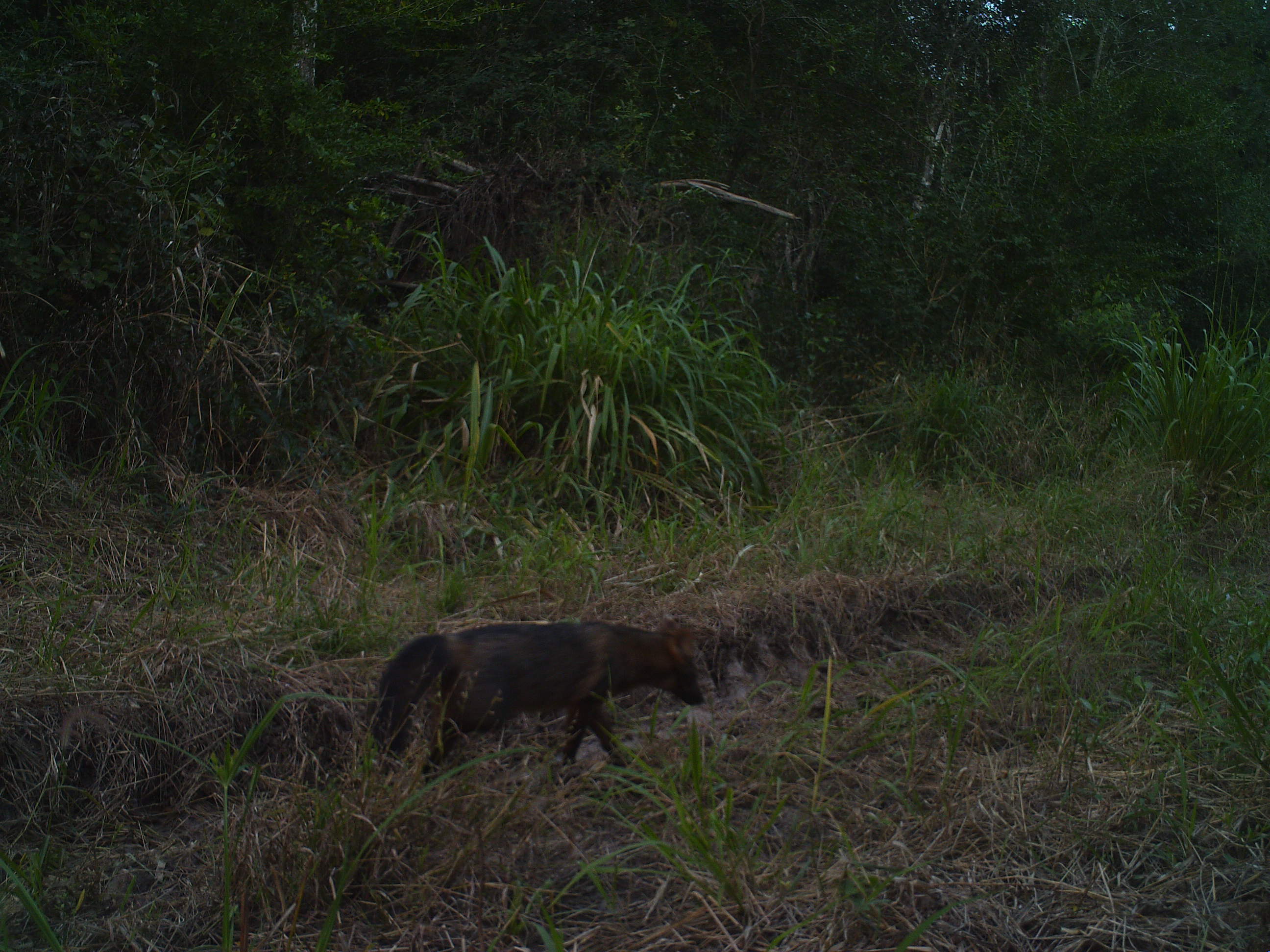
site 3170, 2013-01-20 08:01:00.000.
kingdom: Animalia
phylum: Chordata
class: Mammalia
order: Carnivora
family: Canidae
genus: Cerdocyon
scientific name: Cerdocyon thous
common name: crab-eating fox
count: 1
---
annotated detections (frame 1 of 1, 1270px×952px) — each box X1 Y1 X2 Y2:
cerdocyon thous: 366 621 704 794